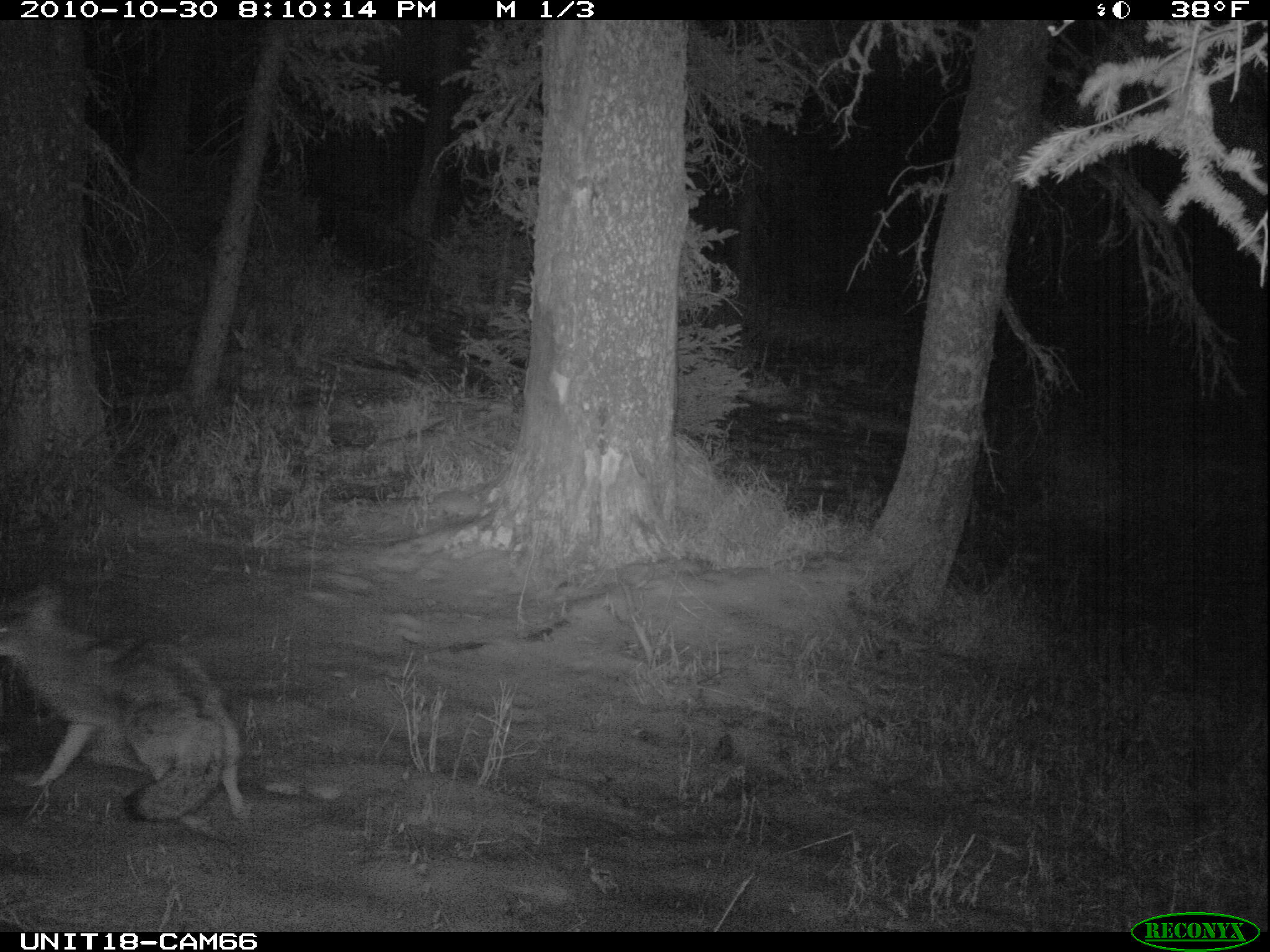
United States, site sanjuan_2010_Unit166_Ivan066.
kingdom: Animalia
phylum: Chordata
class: Mammalia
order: Carnivora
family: Canidae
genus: Canis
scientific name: Canis latrans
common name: coyote